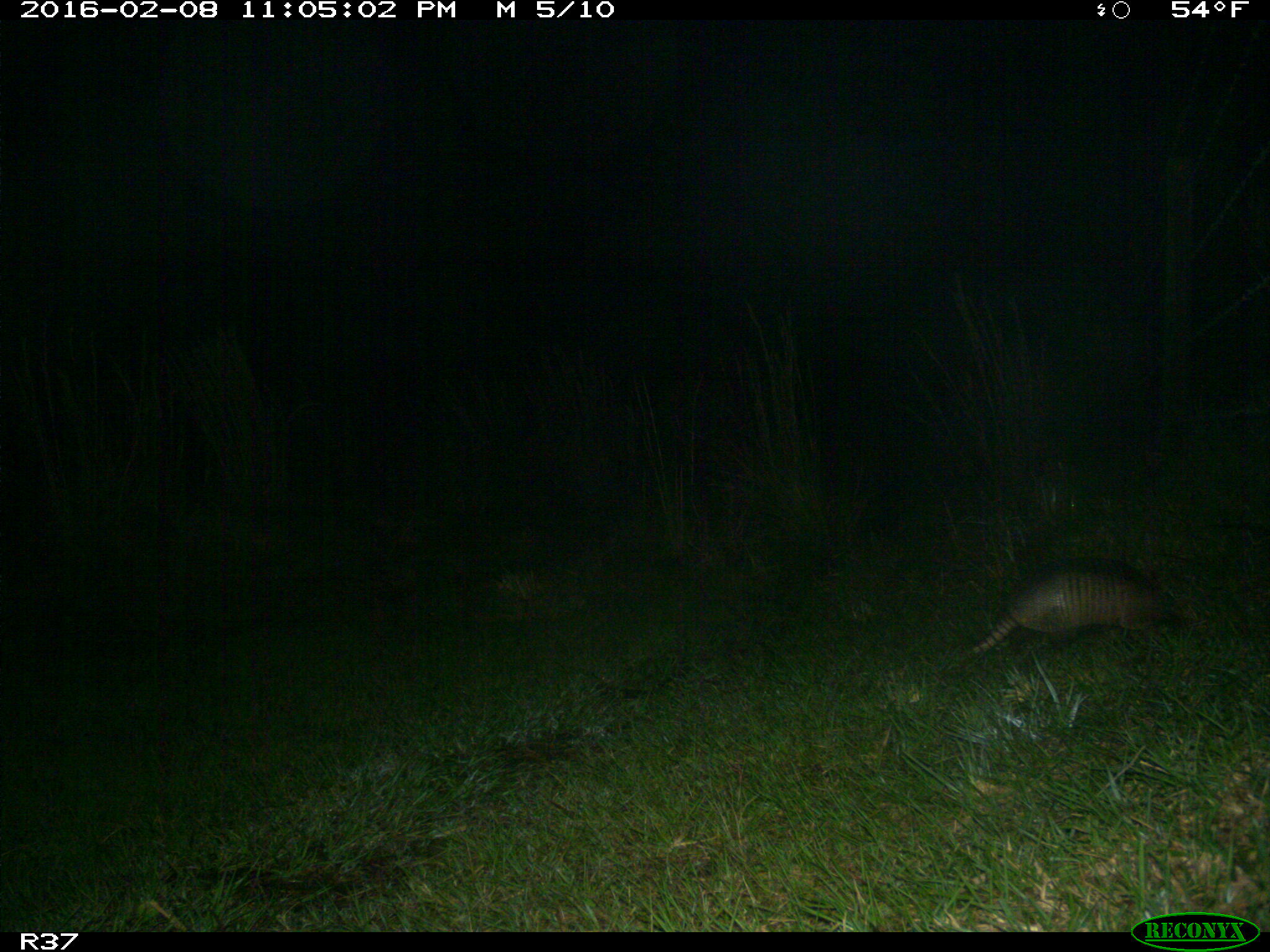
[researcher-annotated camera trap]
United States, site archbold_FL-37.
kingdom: Animalia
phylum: Chordata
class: Mammalia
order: Cingulata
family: Dasypodidae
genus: Dasypus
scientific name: Dasypus novemcinctus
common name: nine-banded armadillo